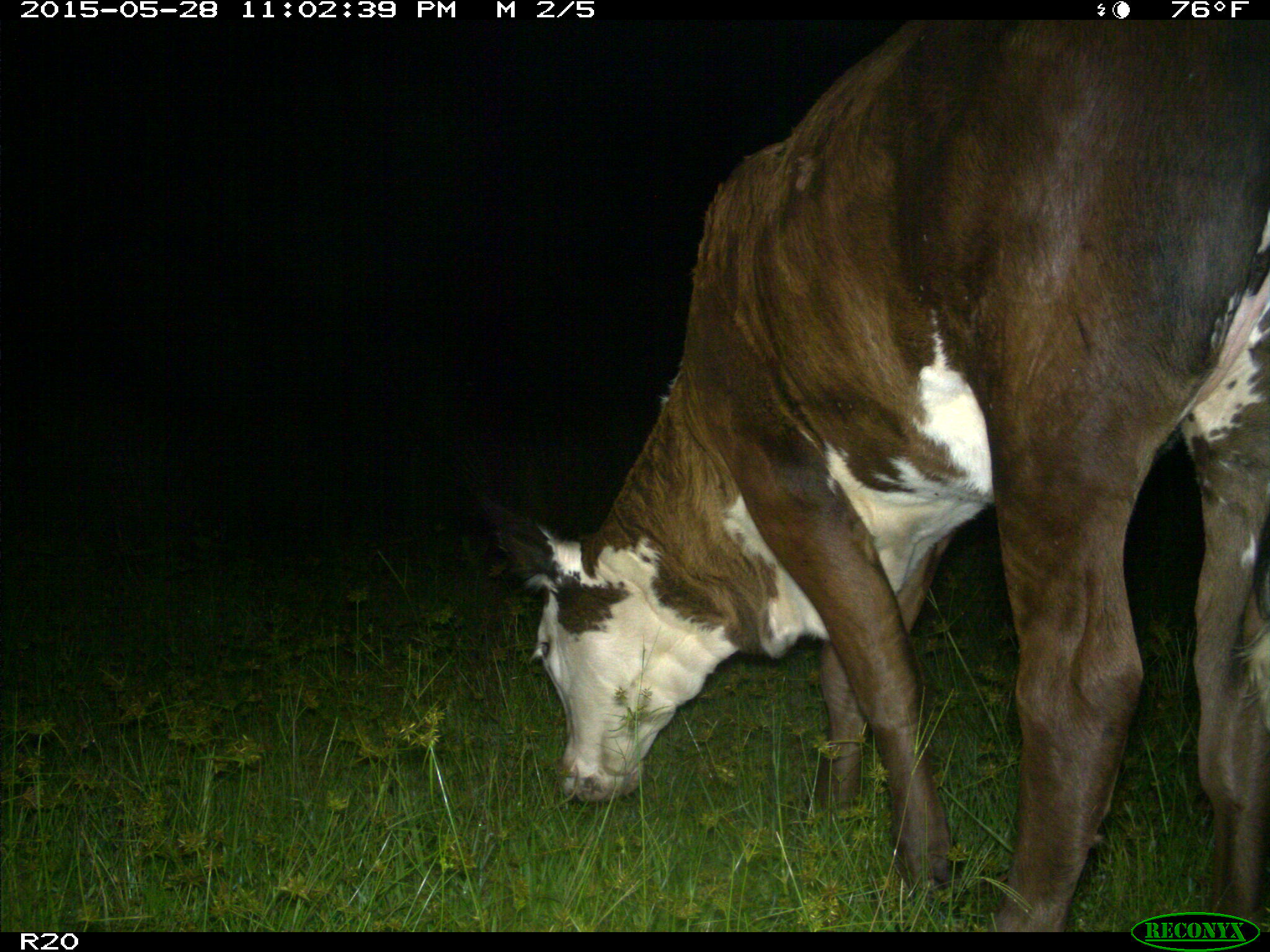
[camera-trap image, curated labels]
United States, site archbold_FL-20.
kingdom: Animalia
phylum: Chordata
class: Mammalia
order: Artiodactyla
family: Bovidae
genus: Bos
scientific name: Bos taurus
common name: domestic cow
Bos taurus (domestic cow).